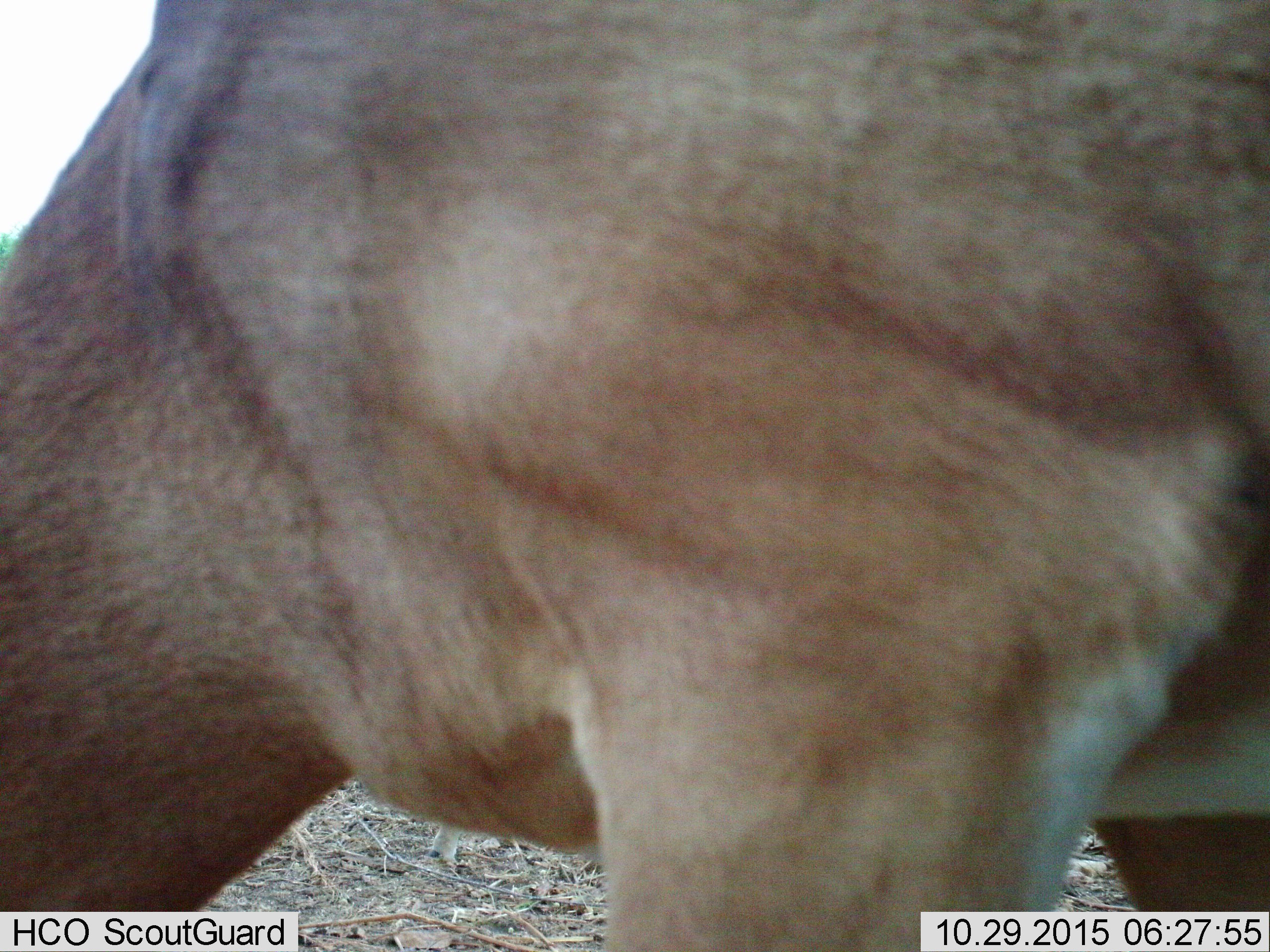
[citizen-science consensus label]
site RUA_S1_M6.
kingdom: Animalia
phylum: Chordata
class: Mammalia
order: Artiodactyla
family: Bovidae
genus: Aepyceros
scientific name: Aepyceros melampus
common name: impala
Impala (Aepyceros melampus), count 1. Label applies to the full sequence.